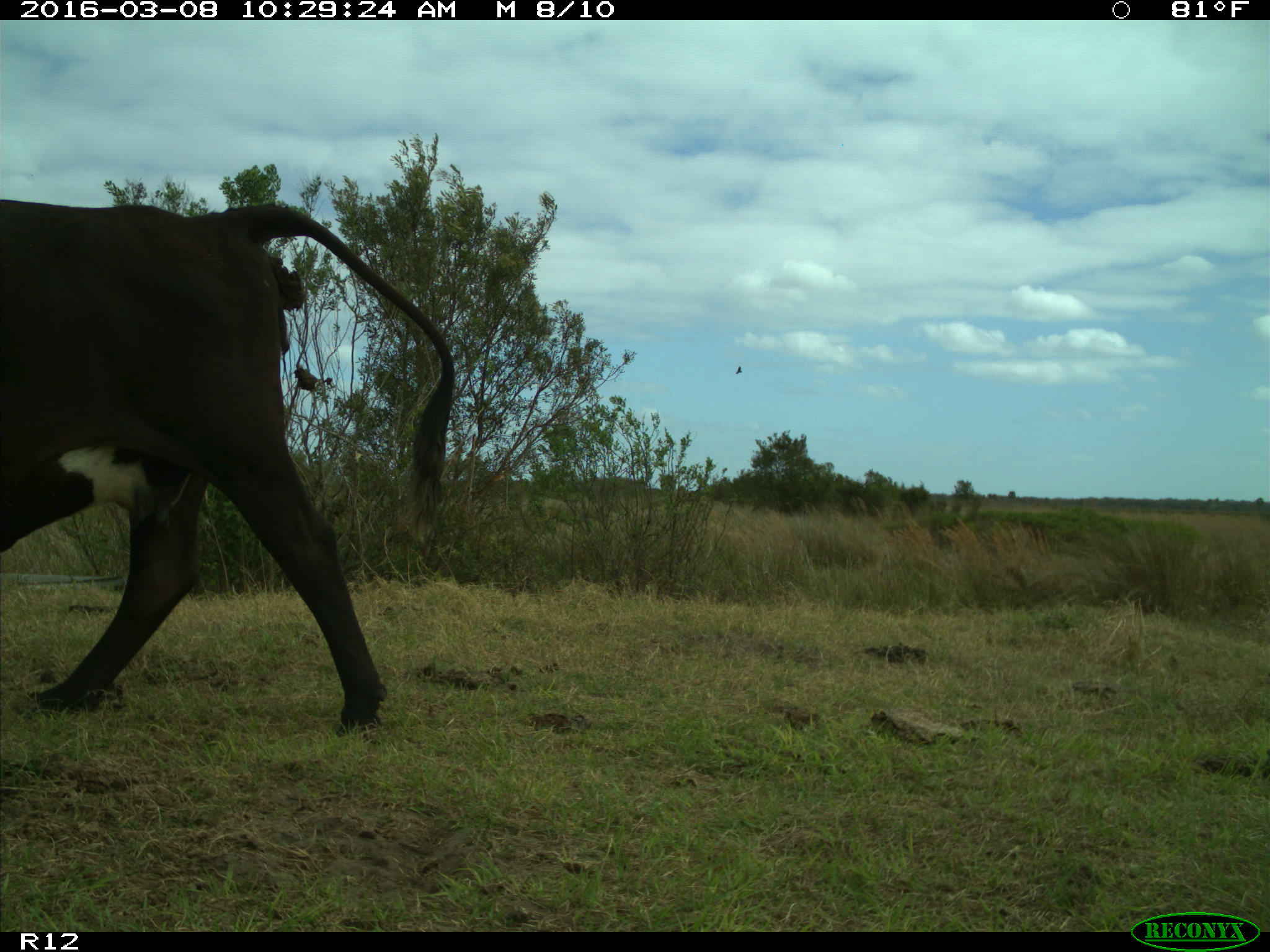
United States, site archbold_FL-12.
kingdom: Animalia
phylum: Chordata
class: Mammalia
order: Artiodactyla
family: Bovidae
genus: Bos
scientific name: Bos taurus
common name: domestic cow